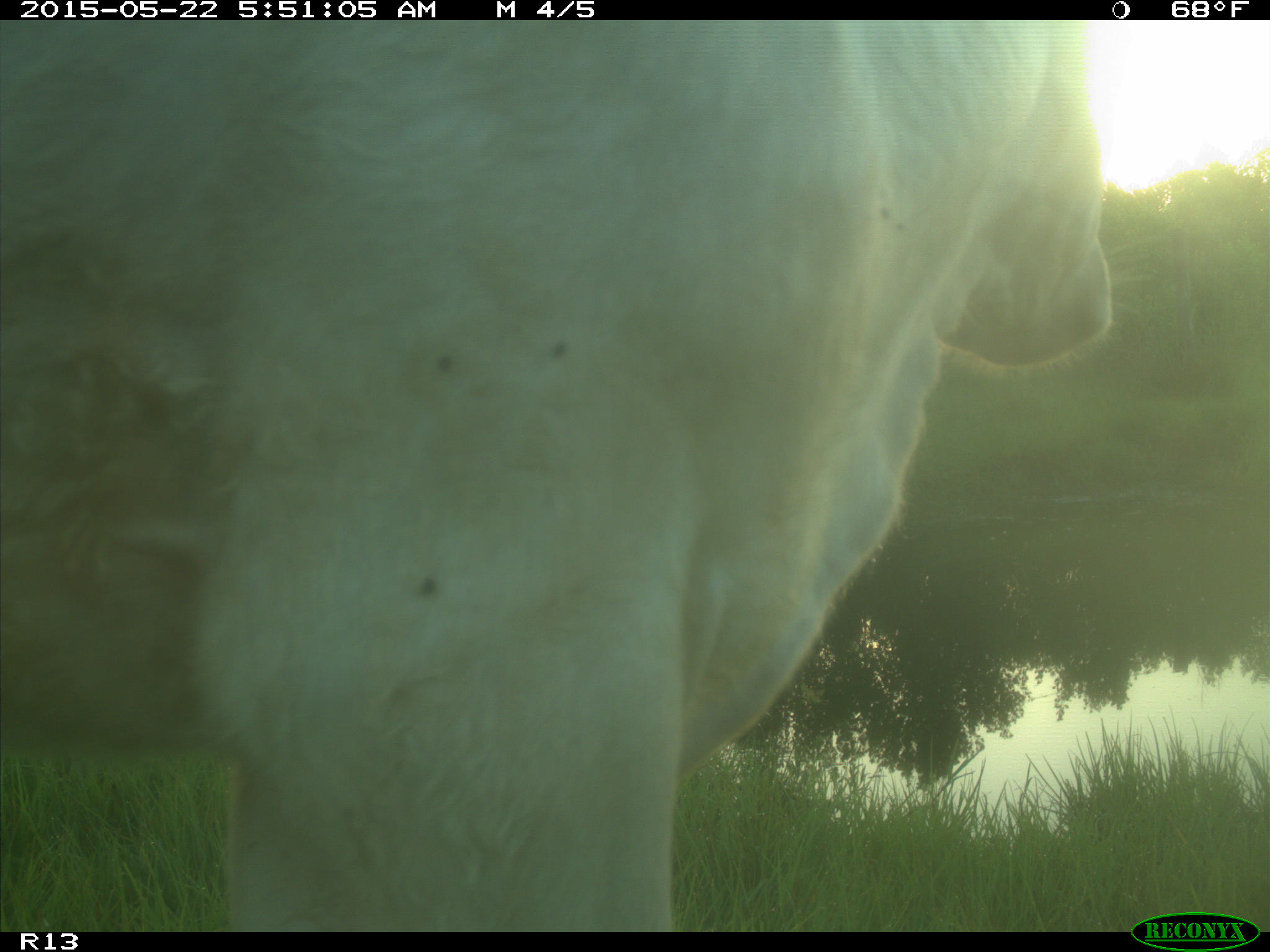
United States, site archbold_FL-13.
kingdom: Animalia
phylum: Chordata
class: Mammalia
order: Artiodactyla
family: Bovidae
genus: Bos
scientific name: Bos taurus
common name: domestic cow